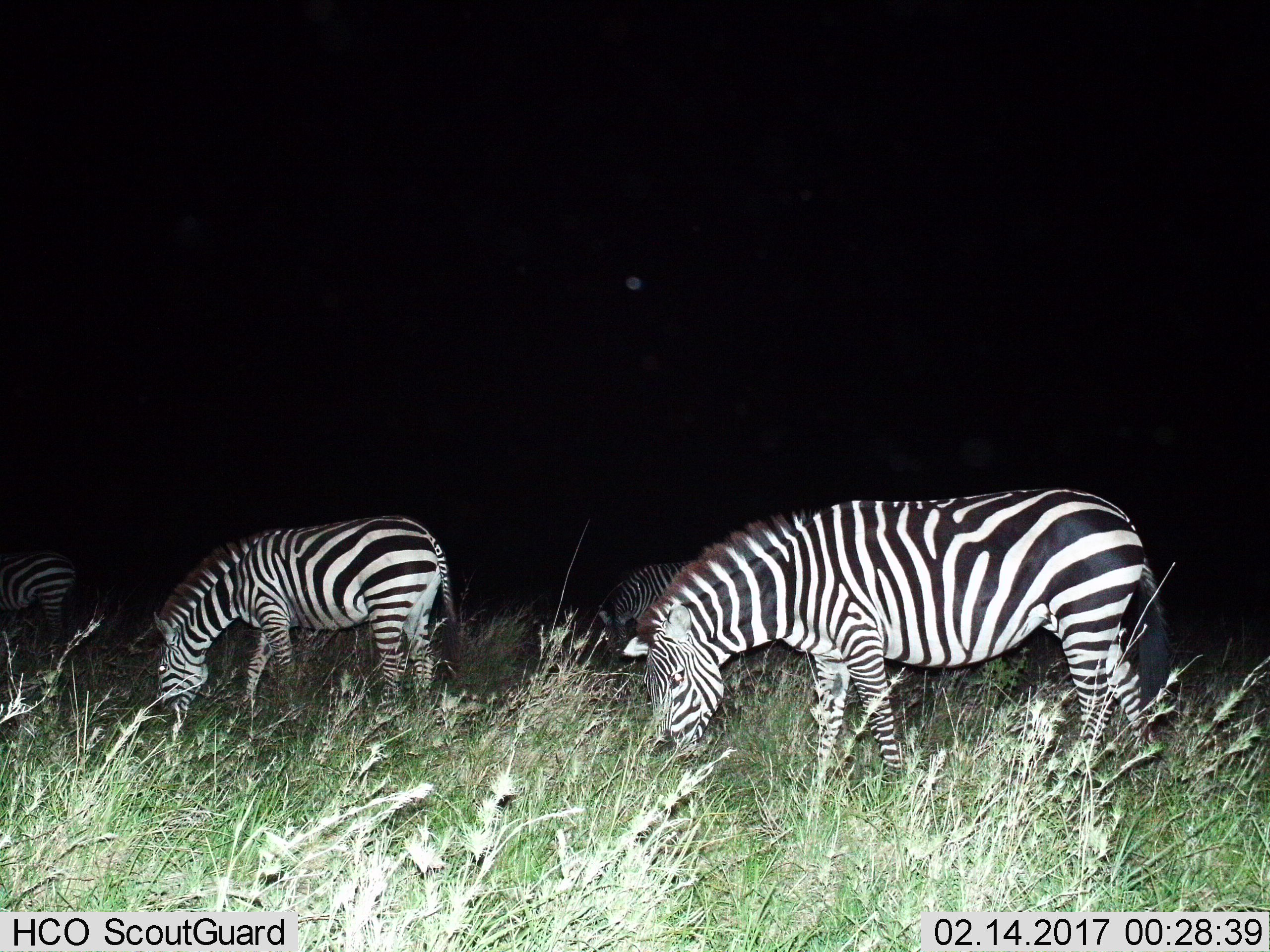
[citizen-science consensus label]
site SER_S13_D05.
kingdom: Animalia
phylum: Chordata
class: Mammalia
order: Perissodactyla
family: Equidae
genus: Equus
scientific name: Equus quagga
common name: plains zebra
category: zebraplains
Zebraplains (plains zebra) (Equus quagga), count 4. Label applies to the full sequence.